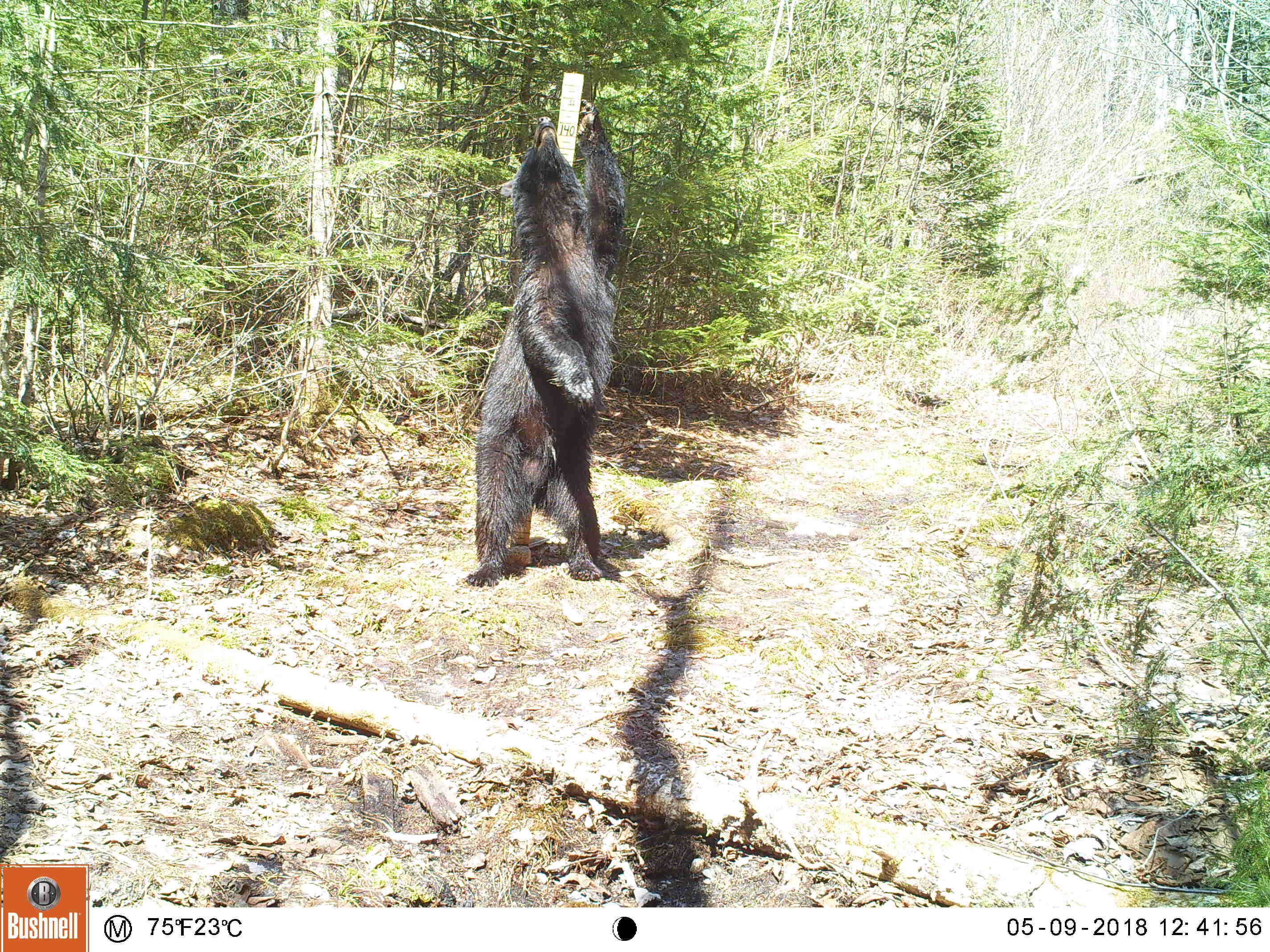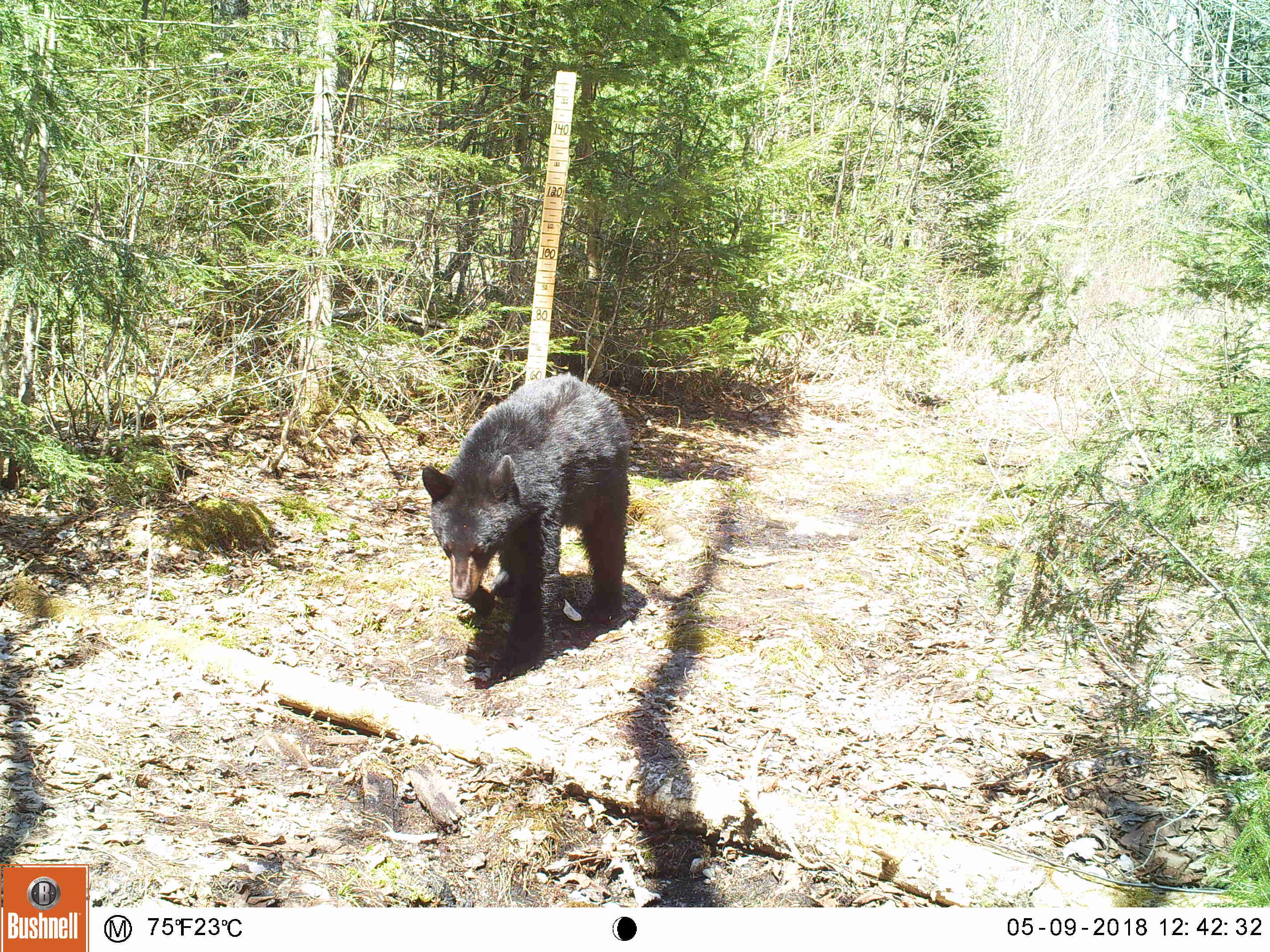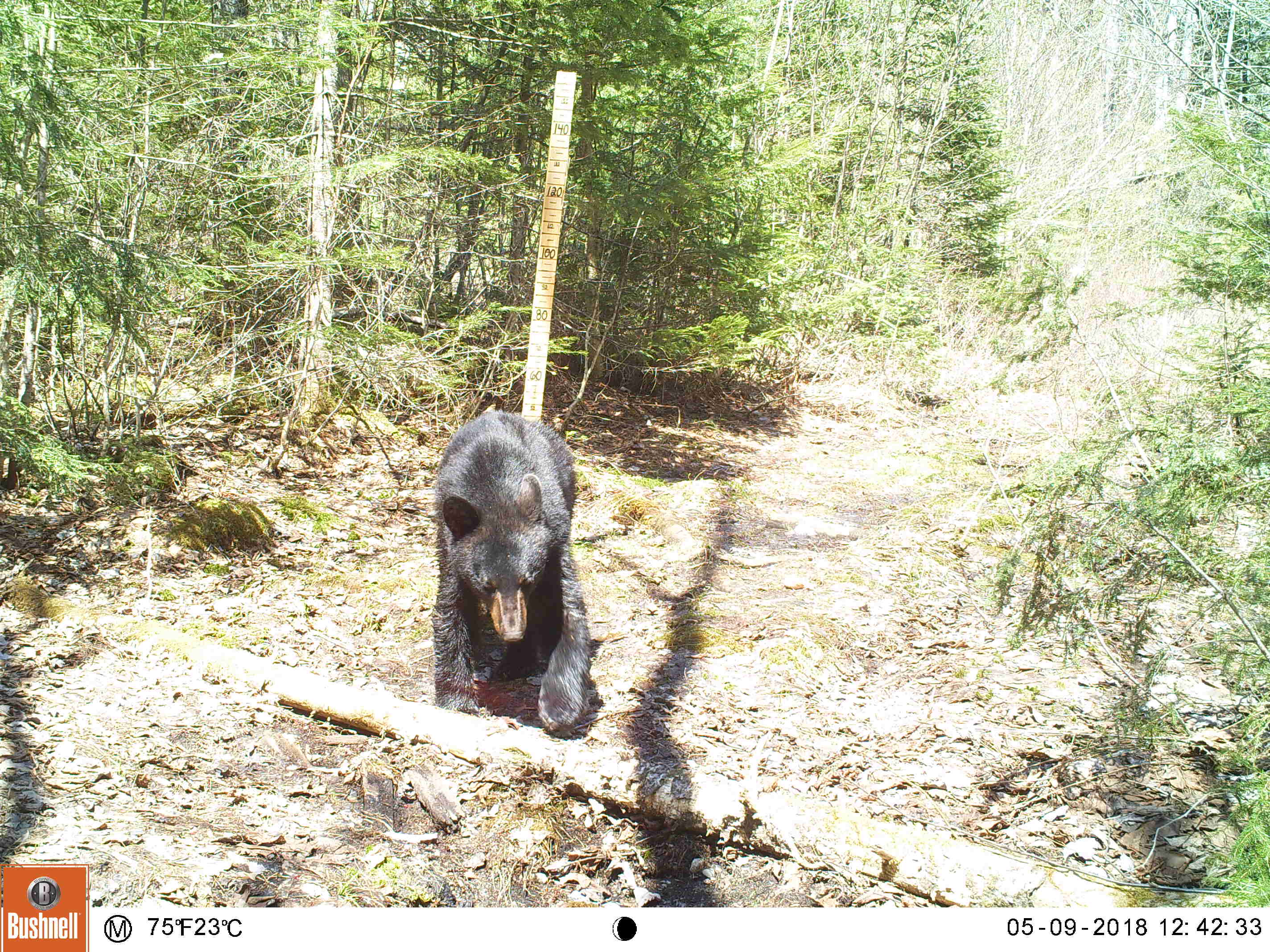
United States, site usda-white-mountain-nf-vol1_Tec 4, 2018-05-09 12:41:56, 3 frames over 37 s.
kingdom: Animalia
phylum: Chordata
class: Mammalia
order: Carnivora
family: Ursidae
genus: Ursus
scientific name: Ursus americanus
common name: black bear